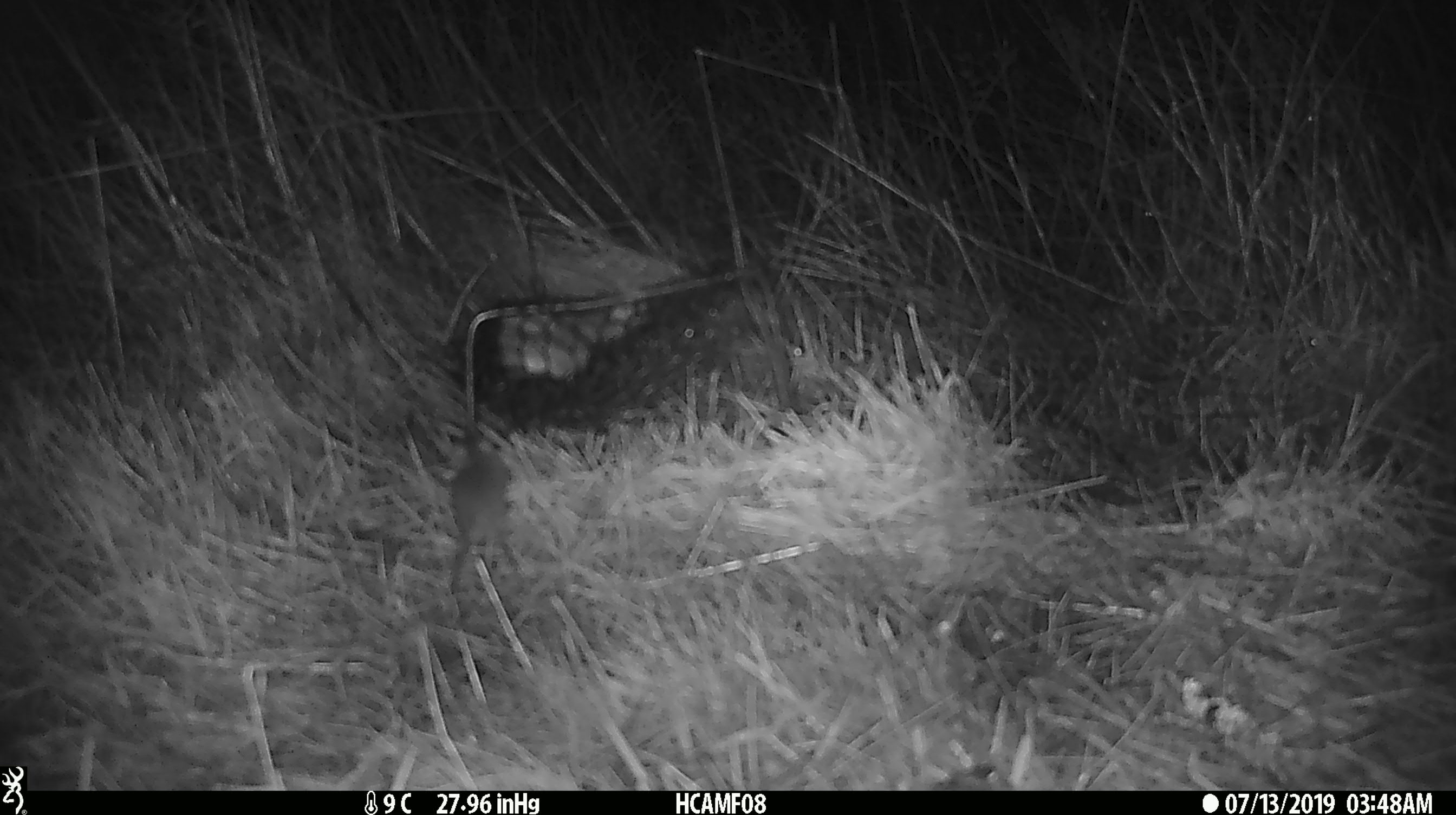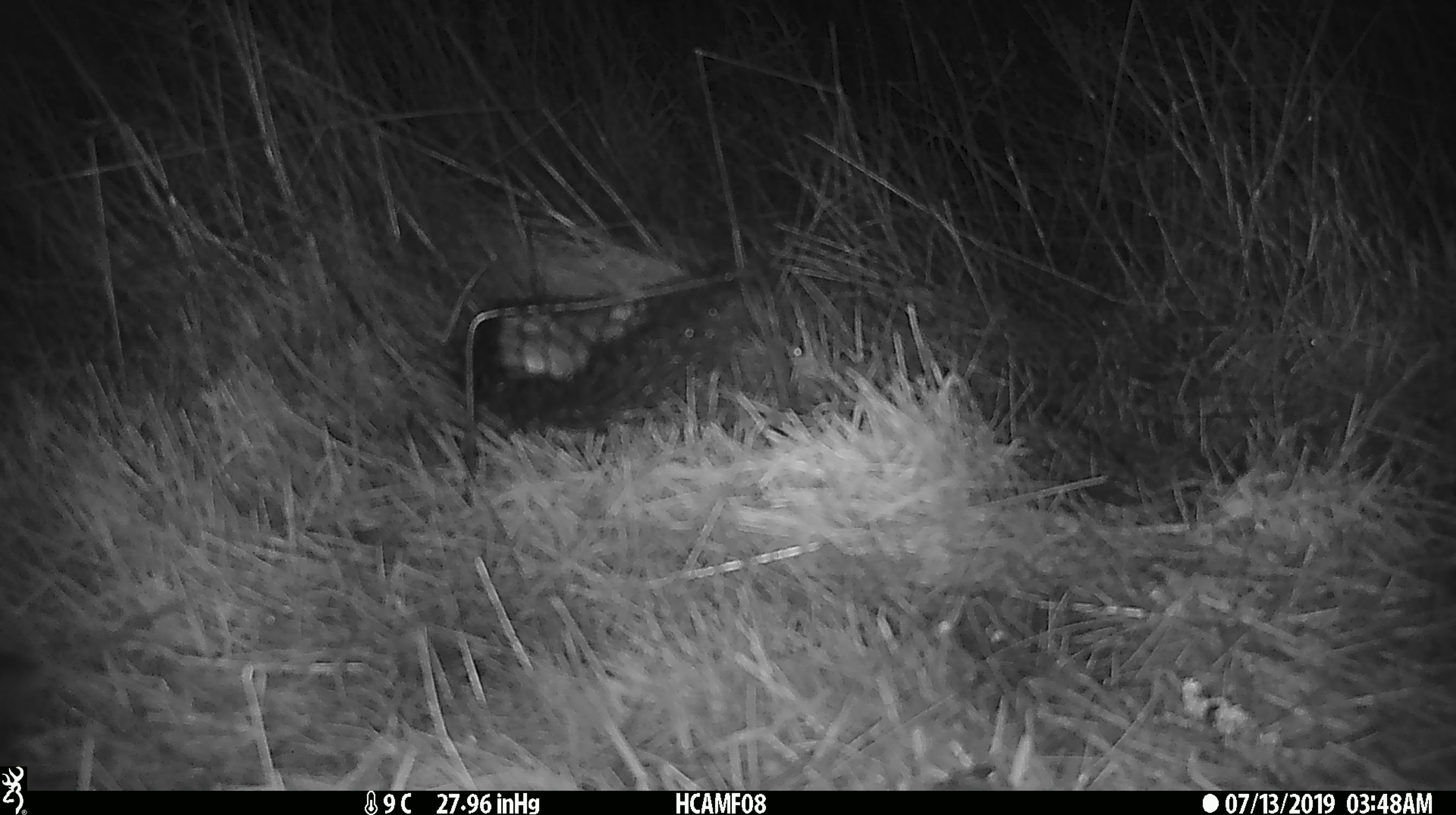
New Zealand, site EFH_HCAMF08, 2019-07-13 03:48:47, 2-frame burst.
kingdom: Animalia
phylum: Chordata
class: Mammalia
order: Rodentia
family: Muridae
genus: Mus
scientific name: Mus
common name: mouse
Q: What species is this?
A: Mouse (Mus).